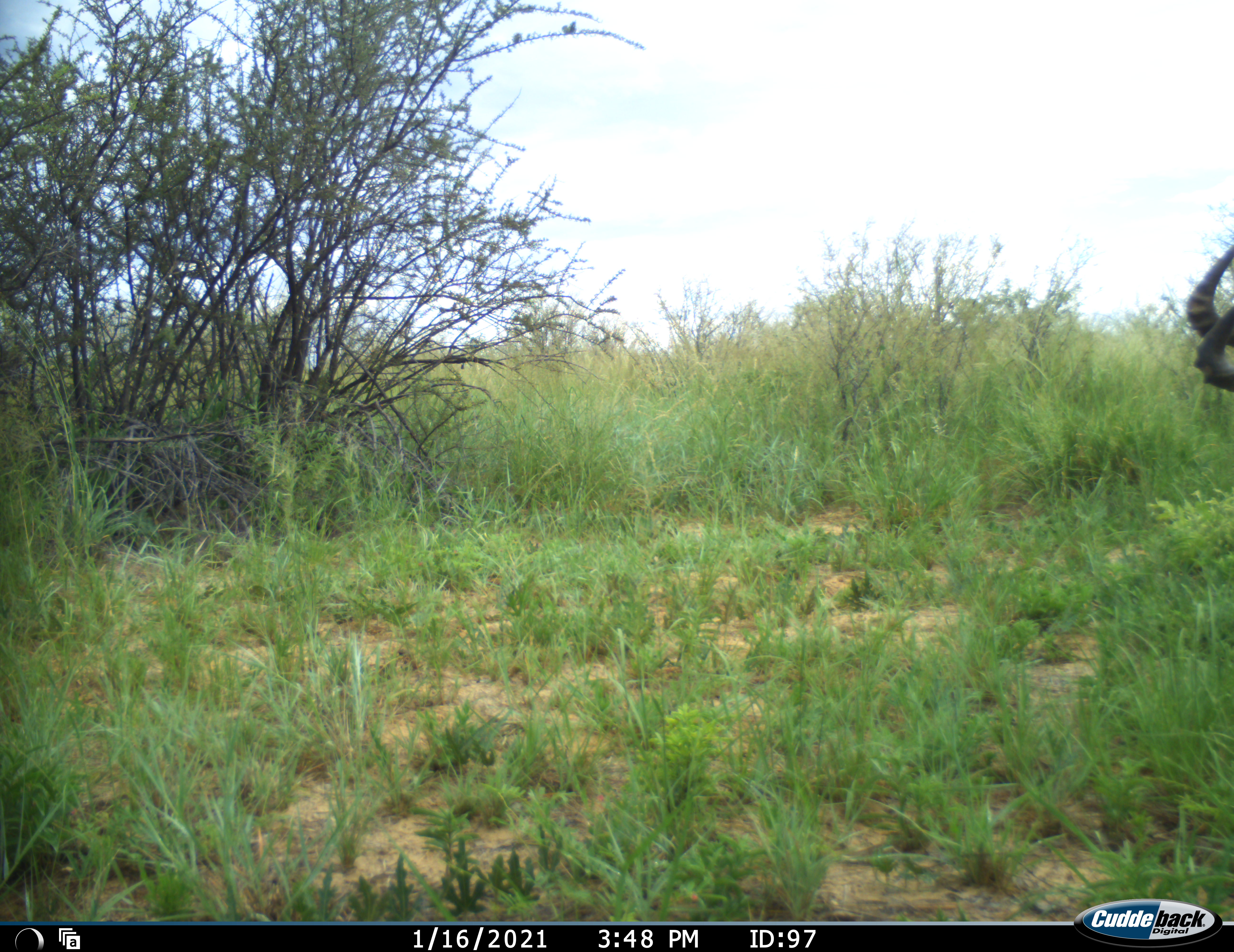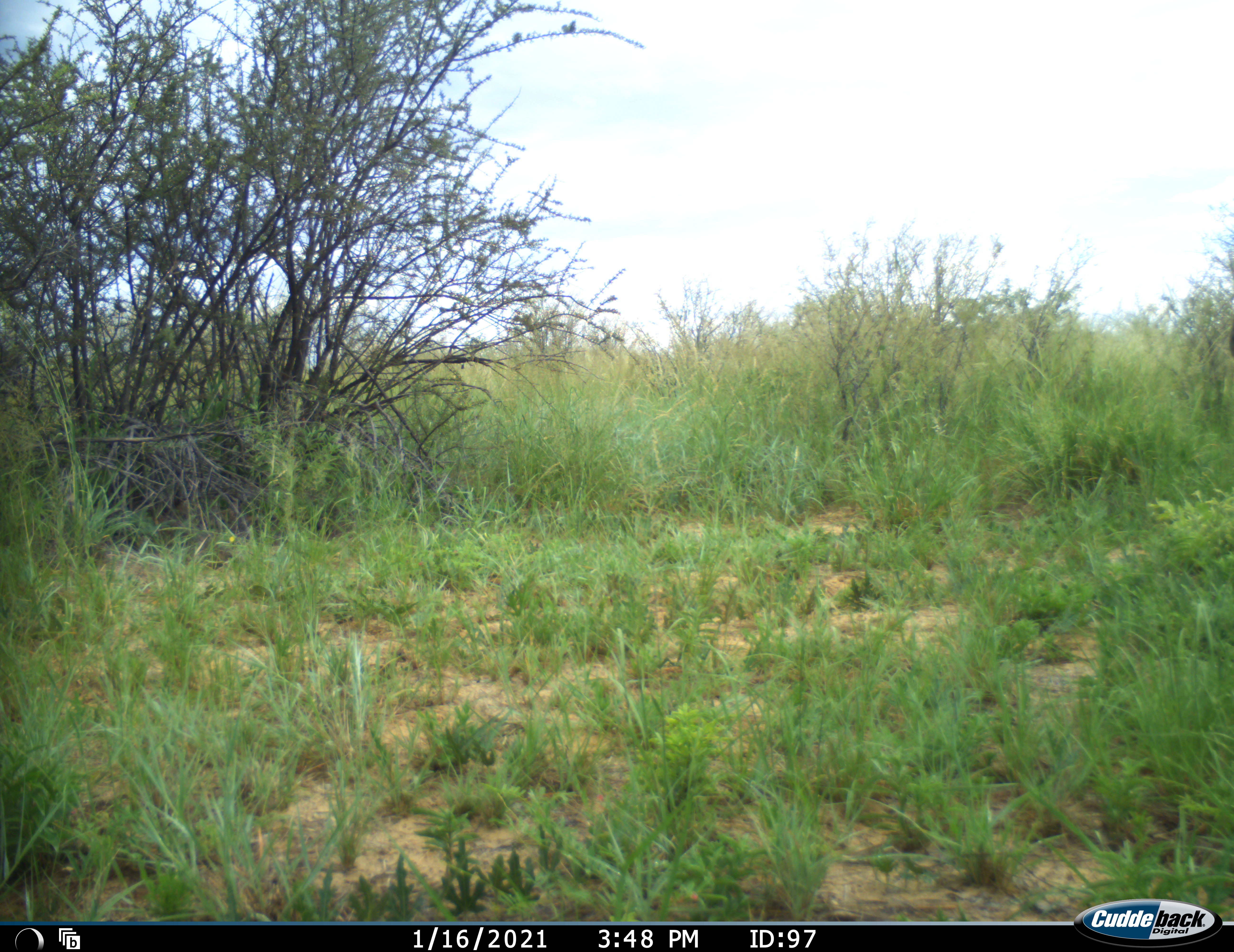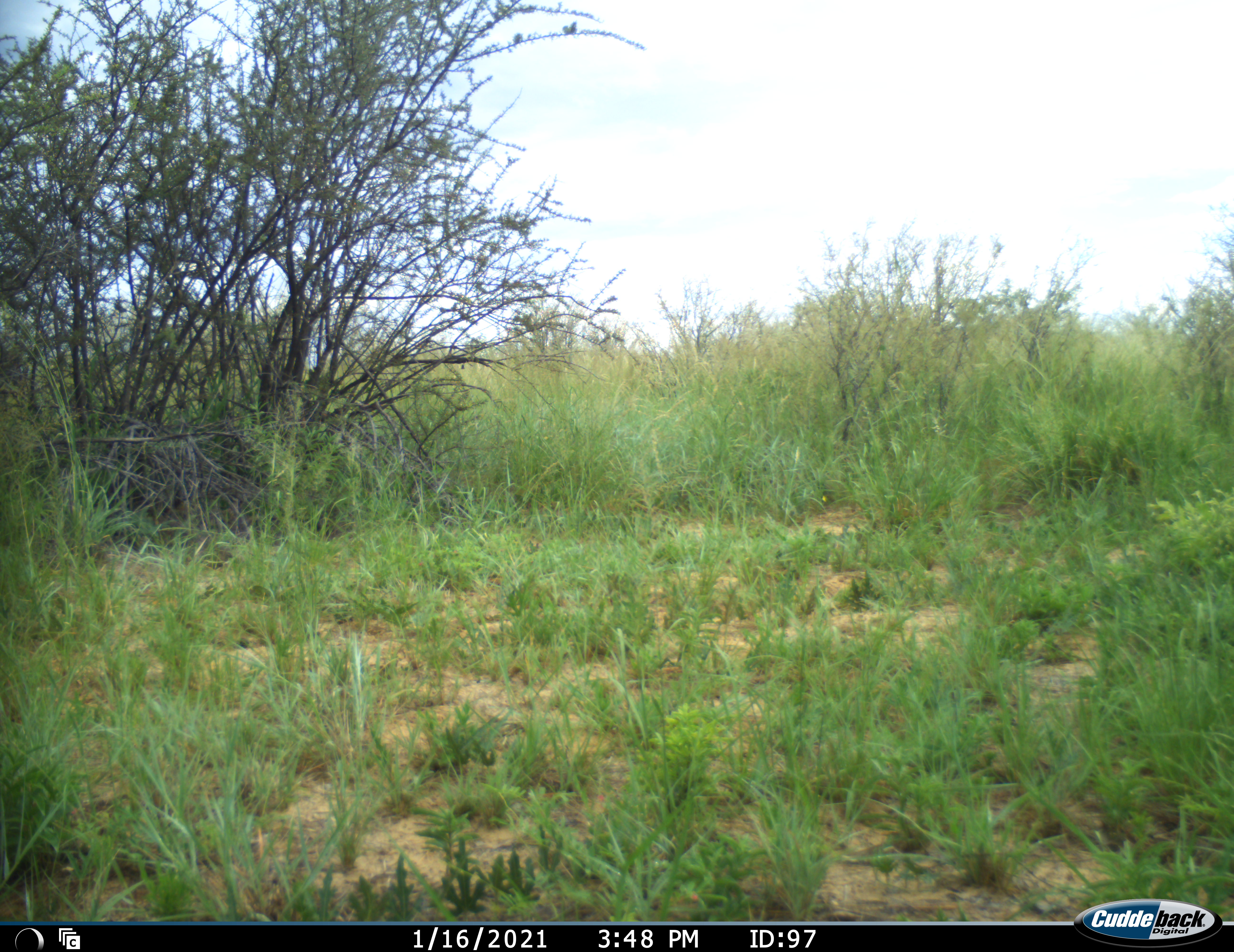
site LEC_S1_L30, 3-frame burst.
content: unidentified animal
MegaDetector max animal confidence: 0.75